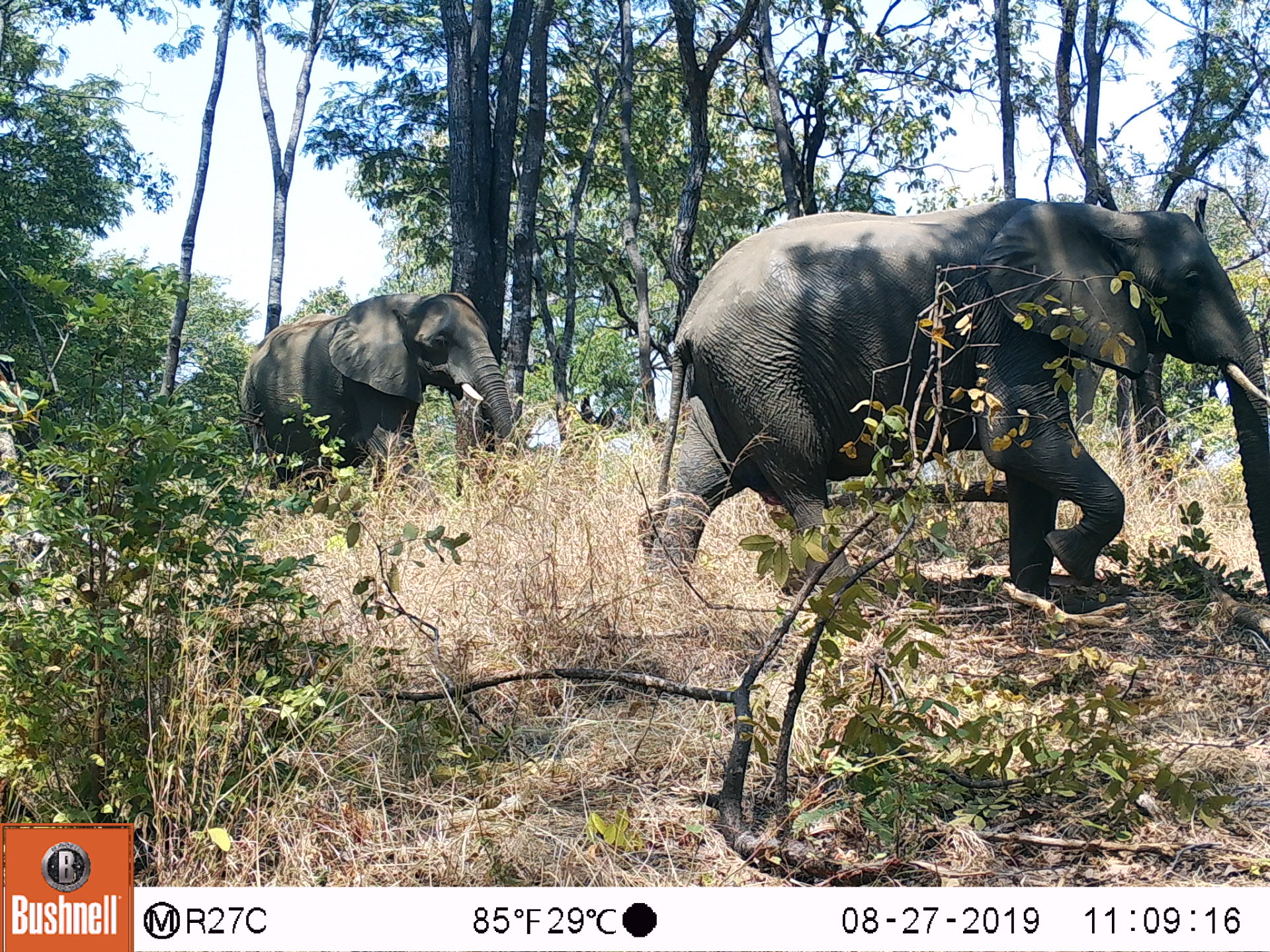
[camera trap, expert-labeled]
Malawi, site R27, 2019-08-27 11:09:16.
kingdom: Animalia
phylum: Chordata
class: Mammalia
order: Proboscidea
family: Elephantidae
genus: Loxodonta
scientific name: Loxodonta africana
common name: african savanna elephant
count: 2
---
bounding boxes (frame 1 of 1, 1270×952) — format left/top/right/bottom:
african savanna elephant: 618/190/1267/641; 239/284/532/544